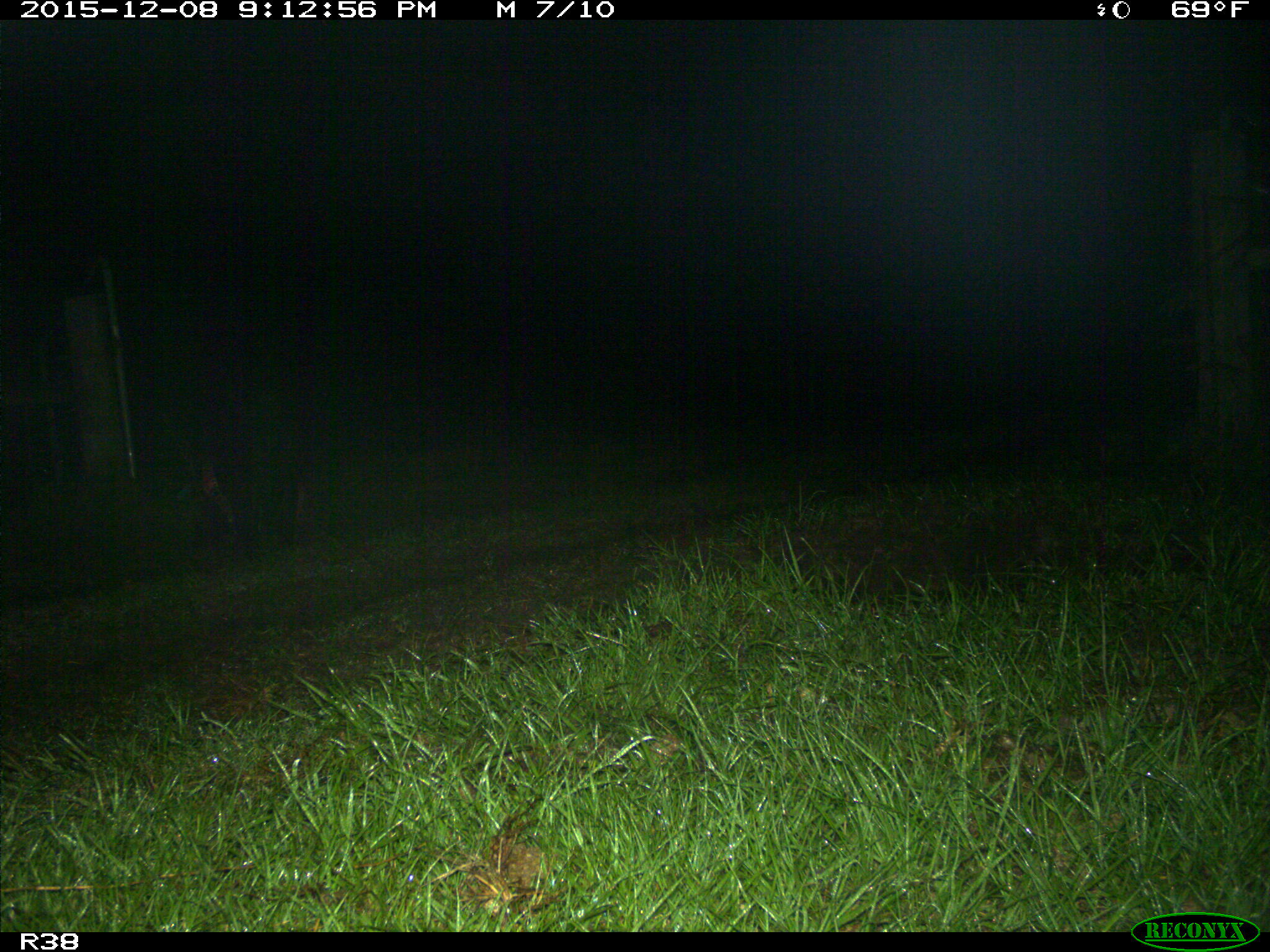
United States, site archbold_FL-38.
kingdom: Animalia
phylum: Chordata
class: Mammalia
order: Artiodactyla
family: Suidae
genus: Sus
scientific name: Sus scrofa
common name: wild boar